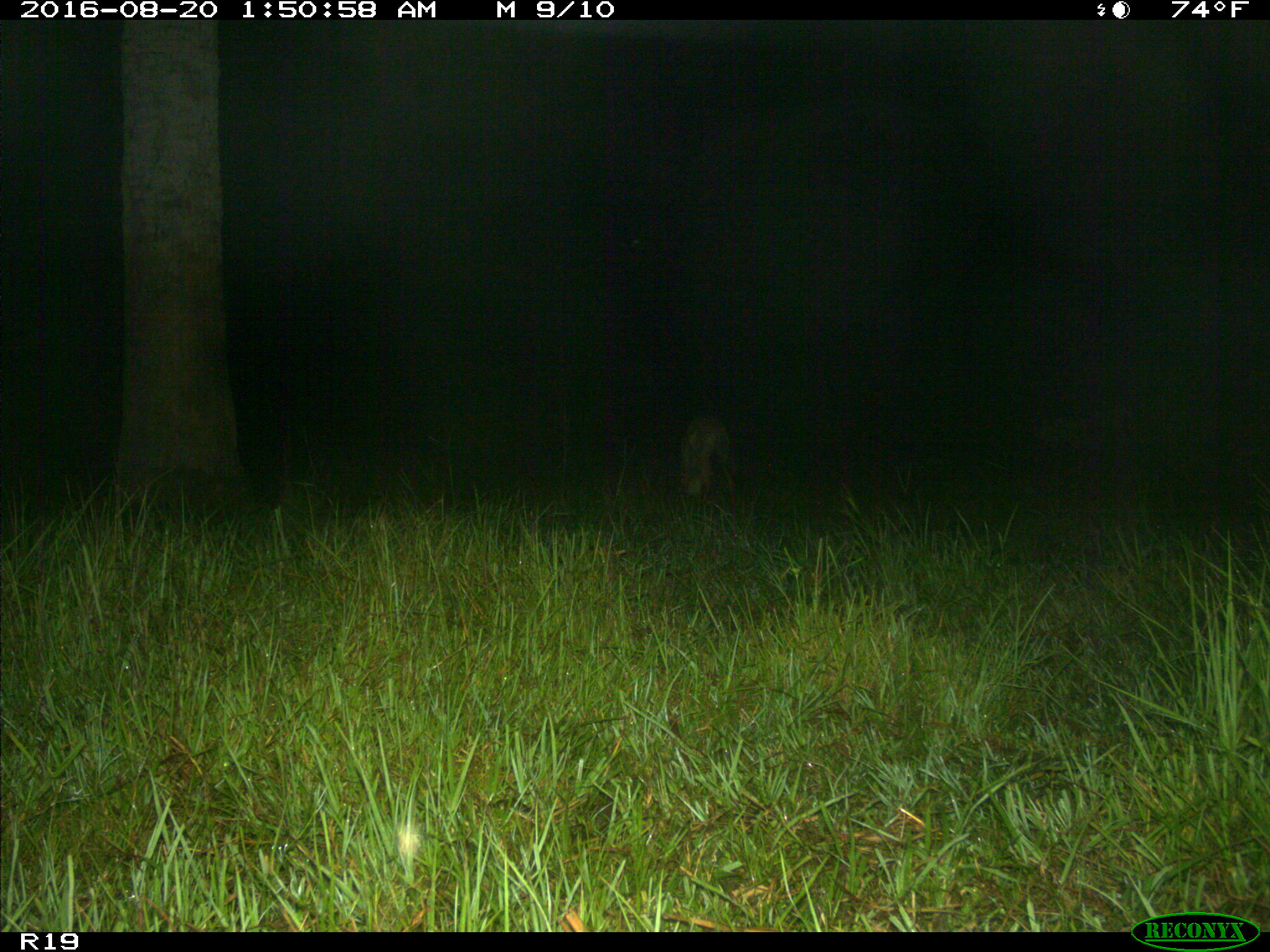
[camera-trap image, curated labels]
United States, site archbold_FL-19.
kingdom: Animalia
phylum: Chordata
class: Mammalia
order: Carnivora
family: Canidae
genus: Canis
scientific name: Canis latrans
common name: coyote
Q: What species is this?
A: Canis latrans (coyote).